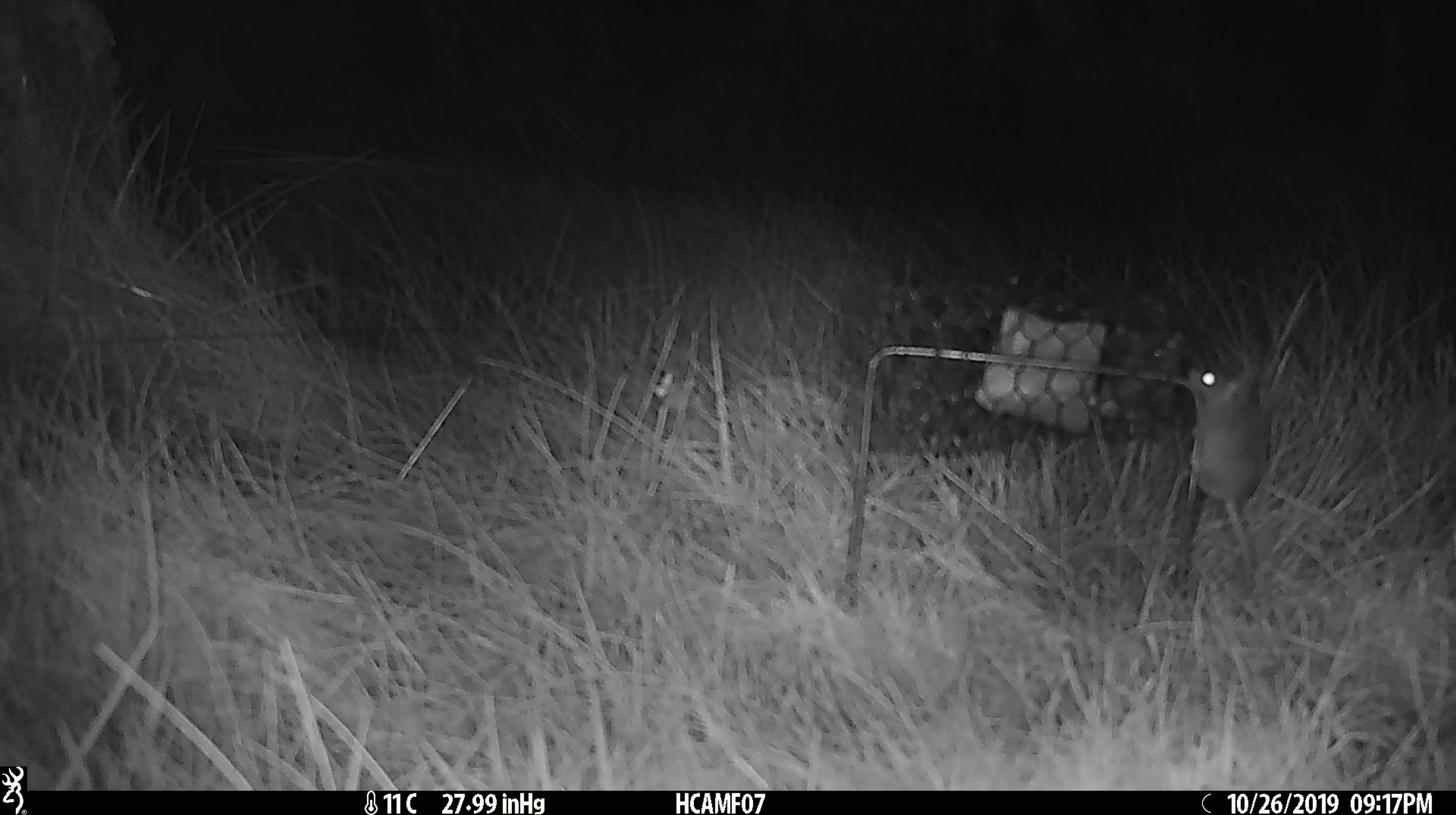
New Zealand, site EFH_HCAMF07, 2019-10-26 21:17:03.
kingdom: Animalia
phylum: Chordata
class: Mammalia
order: Rodentia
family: Muridae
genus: Mus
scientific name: Mus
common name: mouse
Mouse (Mus).